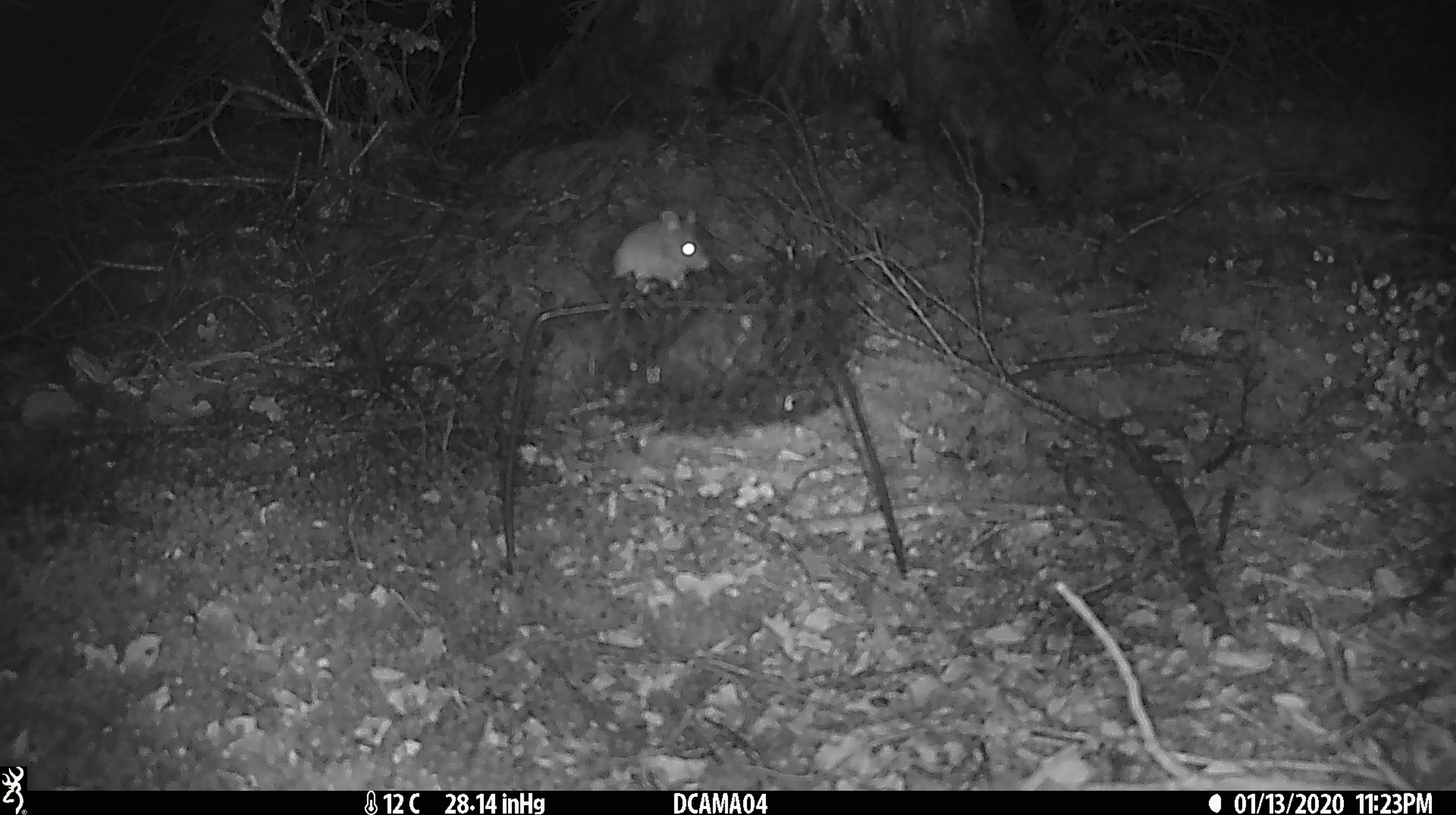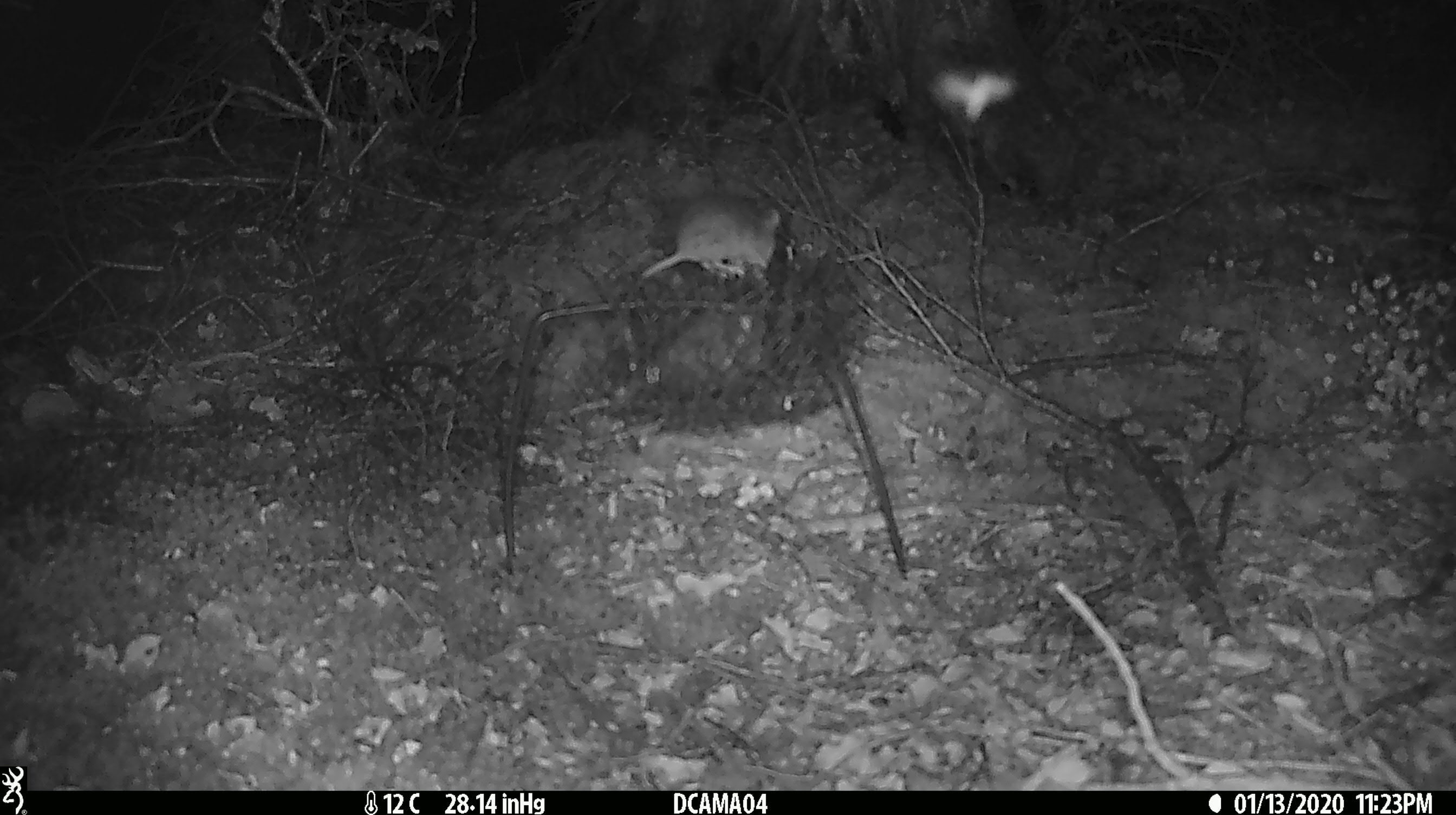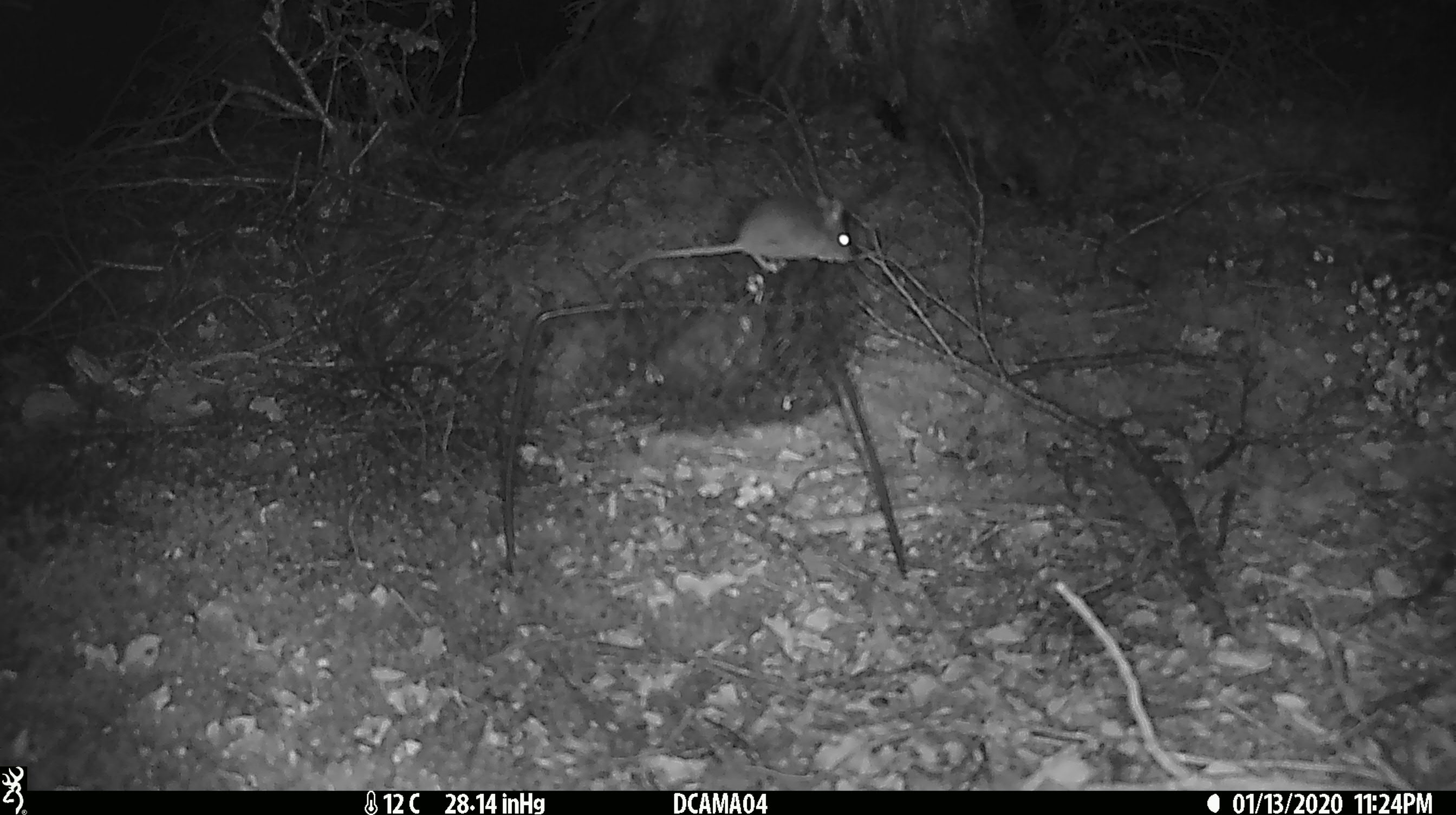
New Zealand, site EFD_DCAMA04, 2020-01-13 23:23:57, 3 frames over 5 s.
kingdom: Animalia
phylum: Chordata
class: Mammalia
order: Rodentia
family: Muridae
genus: Mus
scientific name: Mus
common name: mouse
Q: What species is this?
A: Mouse (Mus).